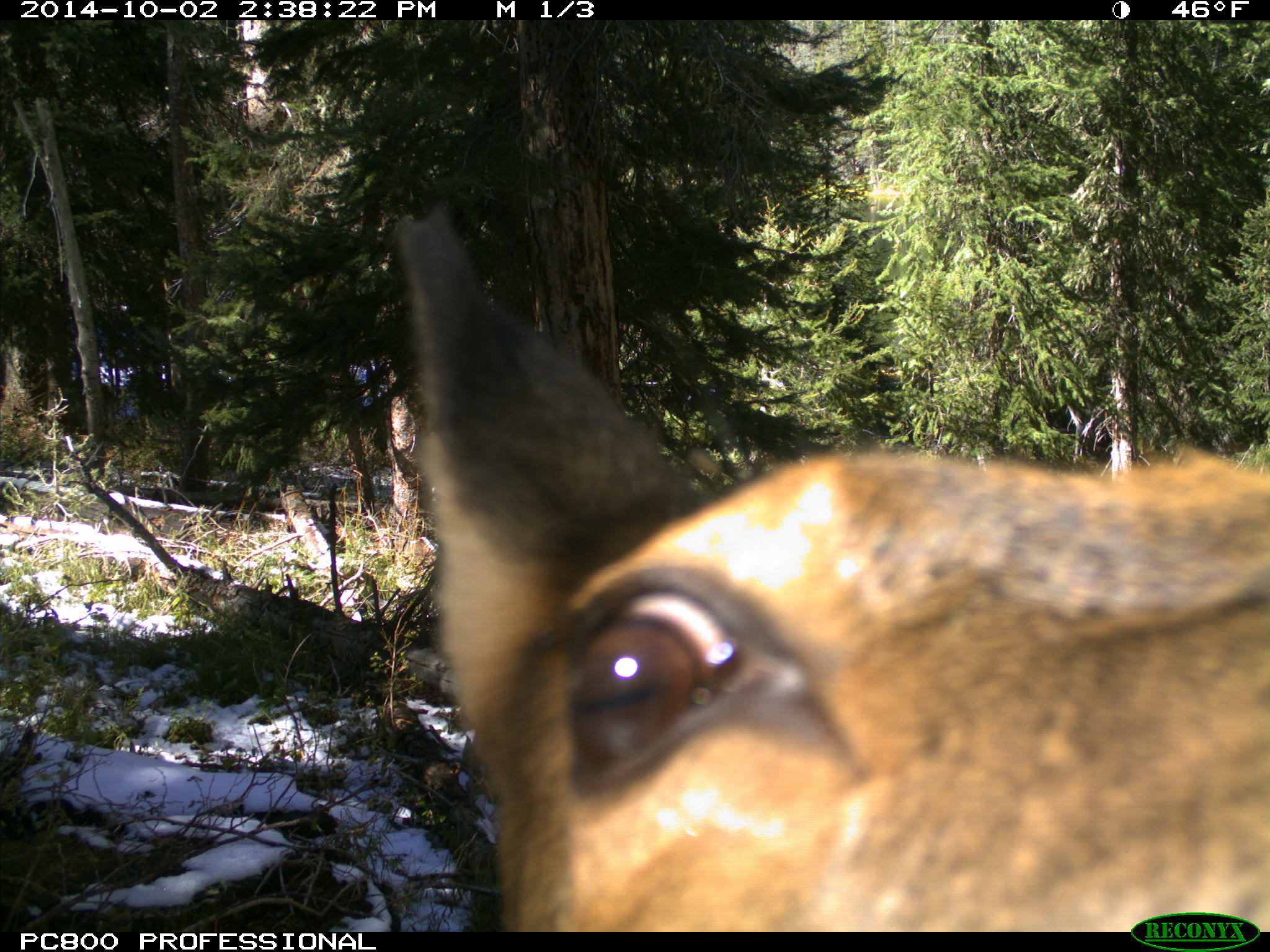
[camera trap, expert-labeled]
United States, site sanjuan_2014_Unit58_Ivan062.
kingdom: Animalia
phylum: Chordata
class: Mammalia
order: Artiodactyla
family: Cervidae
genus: Cervus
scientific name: Cervus elaphus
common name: red deer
Cervus elaphus (red deer).